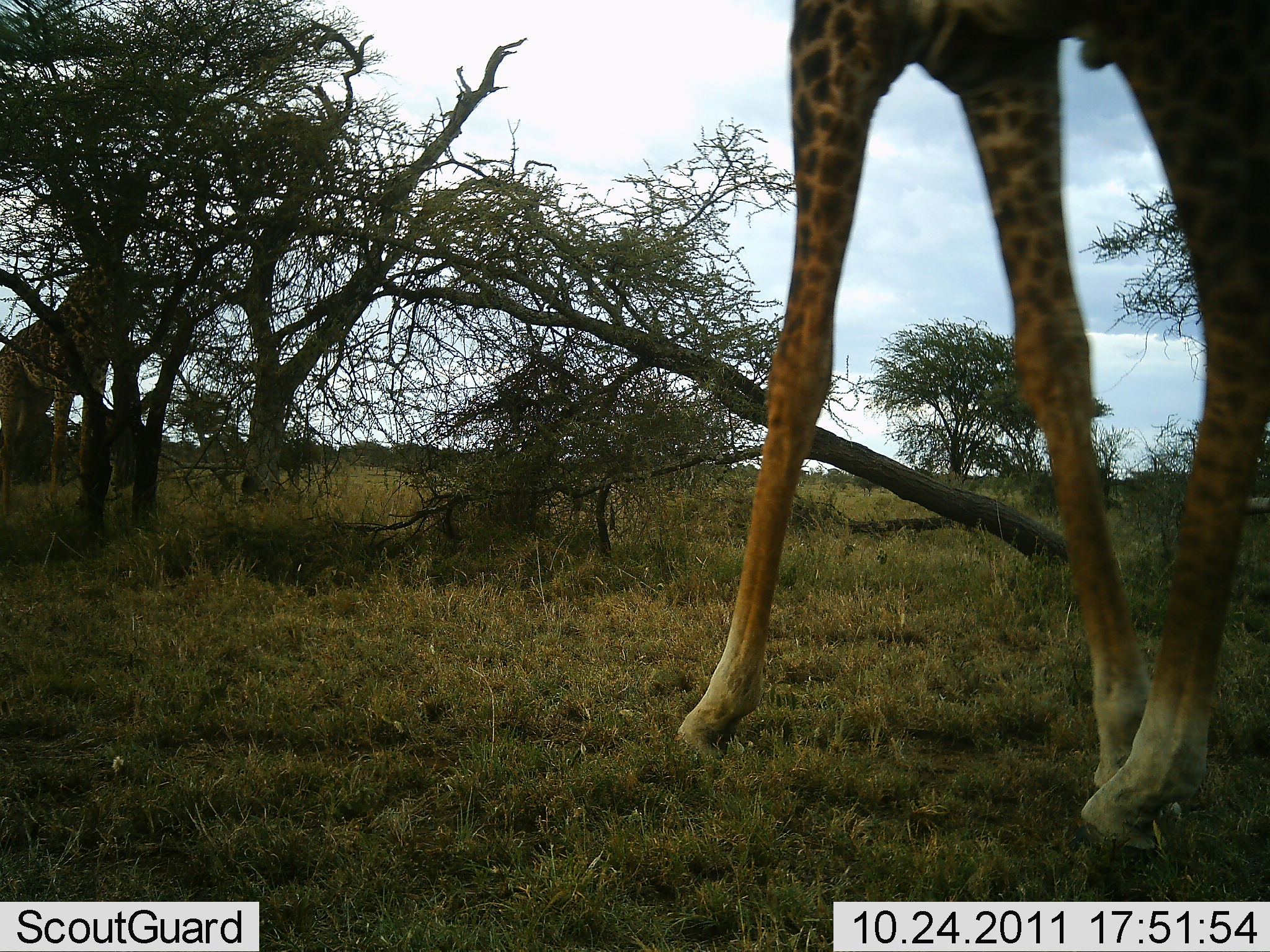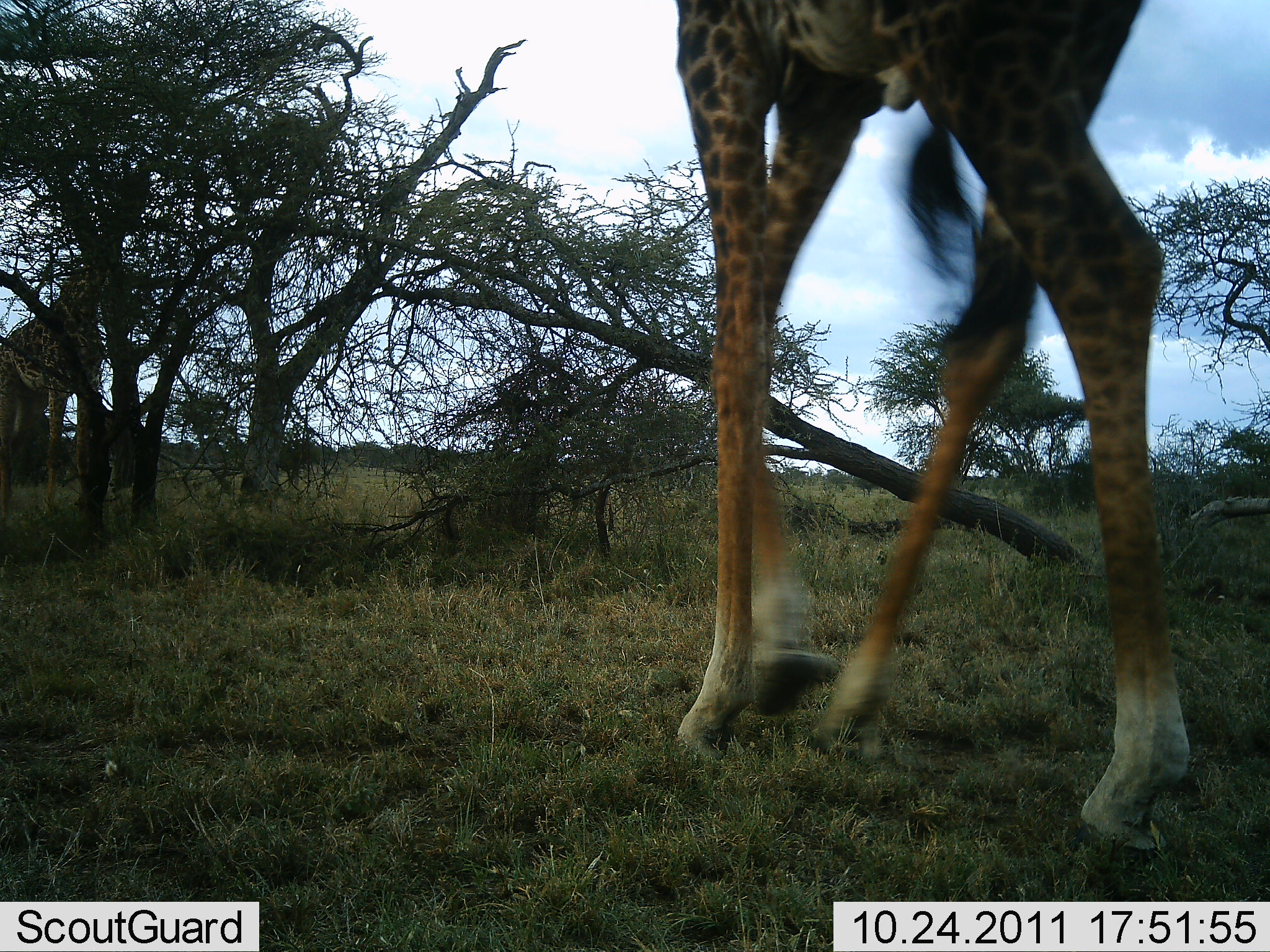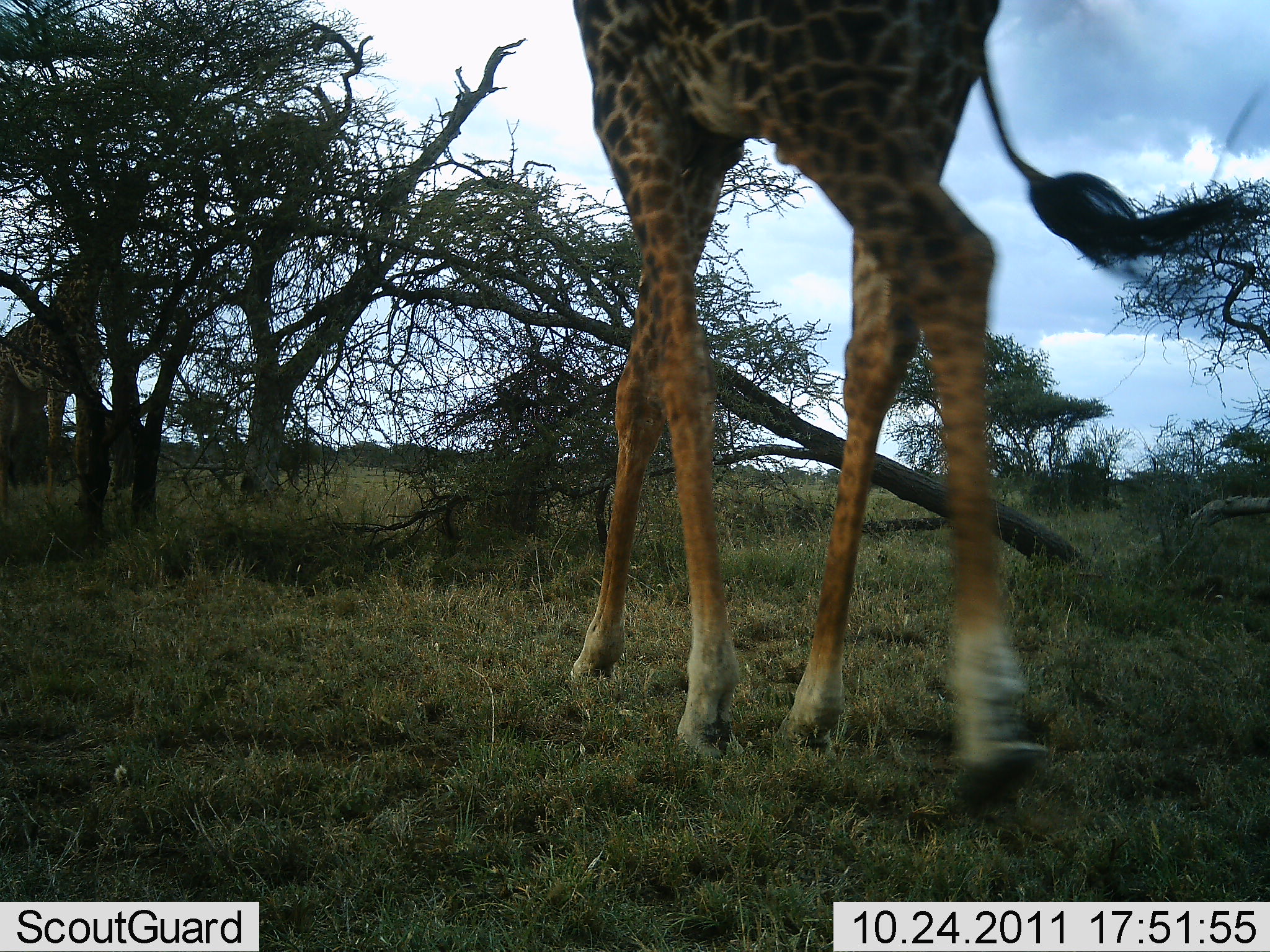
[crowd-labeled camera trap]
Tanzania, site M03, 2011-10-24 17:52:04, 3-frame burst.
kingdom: Animalia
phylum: Chordata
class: Mammalia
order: Artiodactyla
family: Giraffidae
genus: Giraffa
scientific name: Giraffa camelopardalis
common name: giraffe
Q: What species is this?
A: Giraffe (Giraffa camelopardalis).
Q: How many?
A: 2.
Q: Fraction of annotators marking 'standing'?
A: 40%.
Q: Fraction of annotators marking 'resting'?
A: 0%.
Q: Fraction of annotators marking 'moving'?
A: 100%.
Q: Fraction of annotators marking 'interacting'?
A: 0%.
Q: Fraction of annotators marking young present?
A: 0%.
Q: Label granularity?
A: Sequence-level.